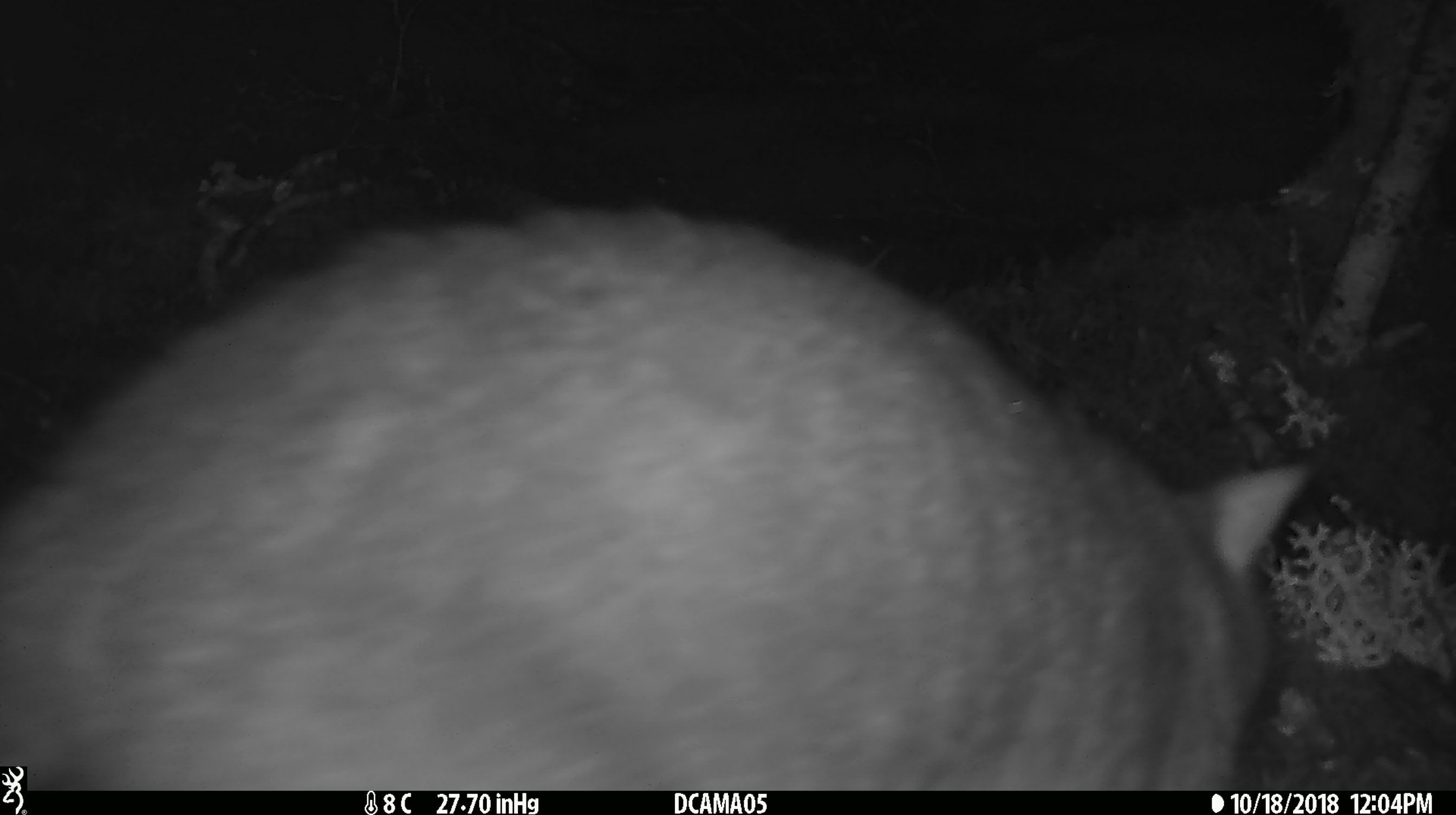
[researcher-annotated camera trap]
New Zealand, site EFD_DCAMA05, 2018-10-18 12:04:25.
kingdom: Animalia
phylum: Chordata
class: Mammalia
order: Diprotodontia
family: Phalangeridae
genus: Trichosurus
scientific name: Trichosurus vulpecula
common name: common brushtail possum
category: possum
Possum (common brushtail possum) (Trichosurus vulpecula).